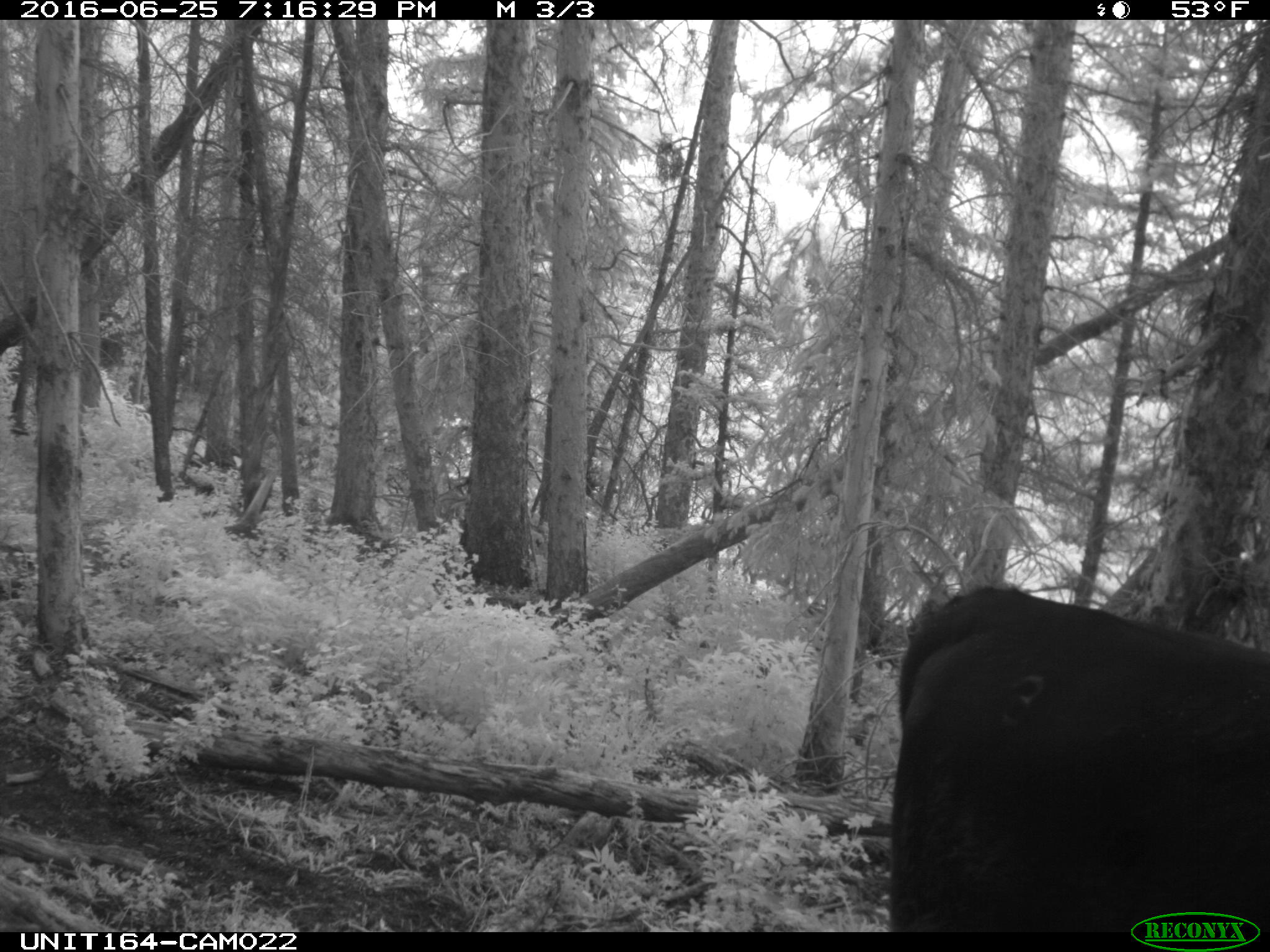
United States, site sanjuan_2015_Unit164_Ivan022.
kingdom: Animalia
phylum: Chordata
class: Mammalia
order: Artiodactyla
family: Bovidae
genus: Bos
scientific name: Bos taurus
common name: domestic cow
Bos taurus (domestic cow).